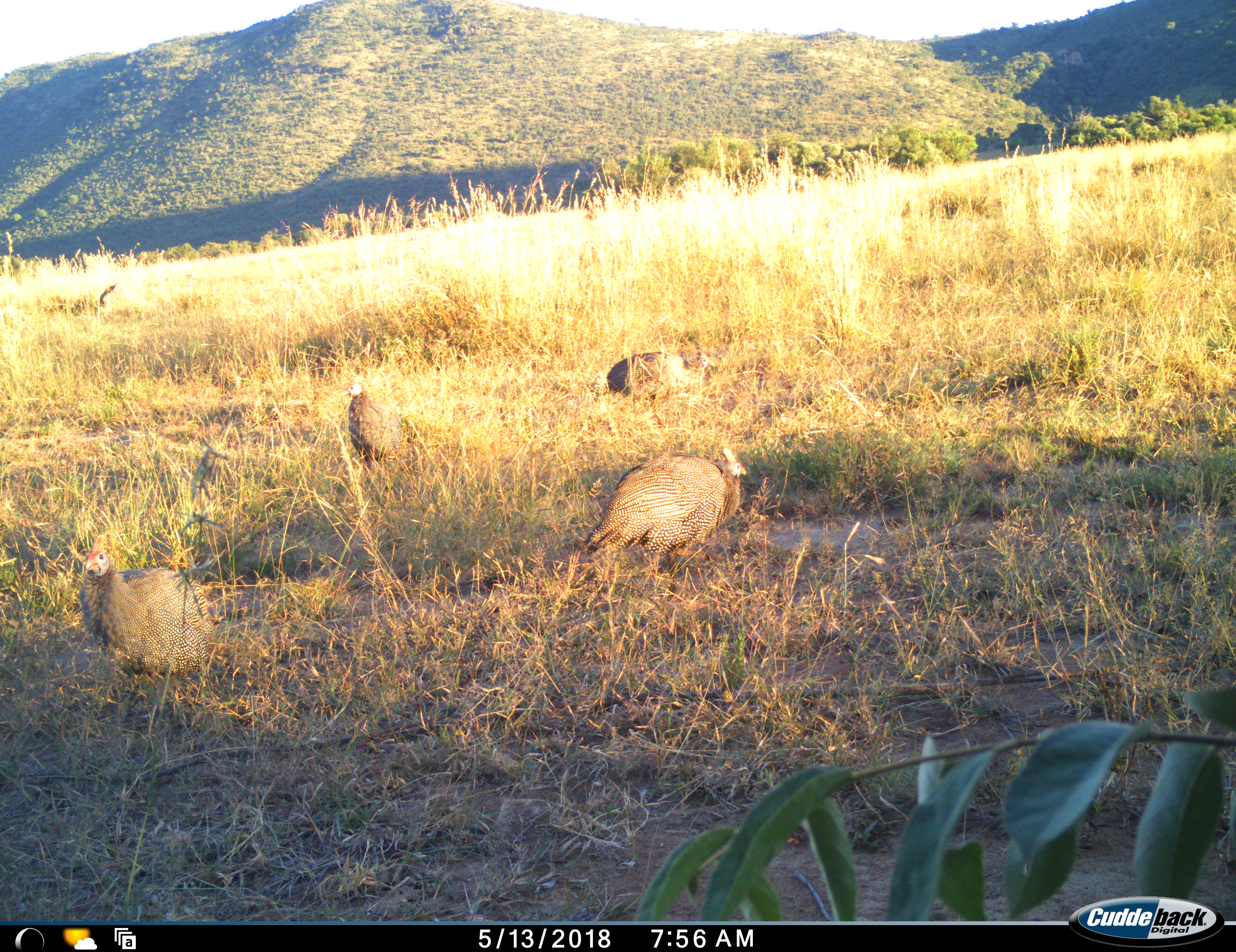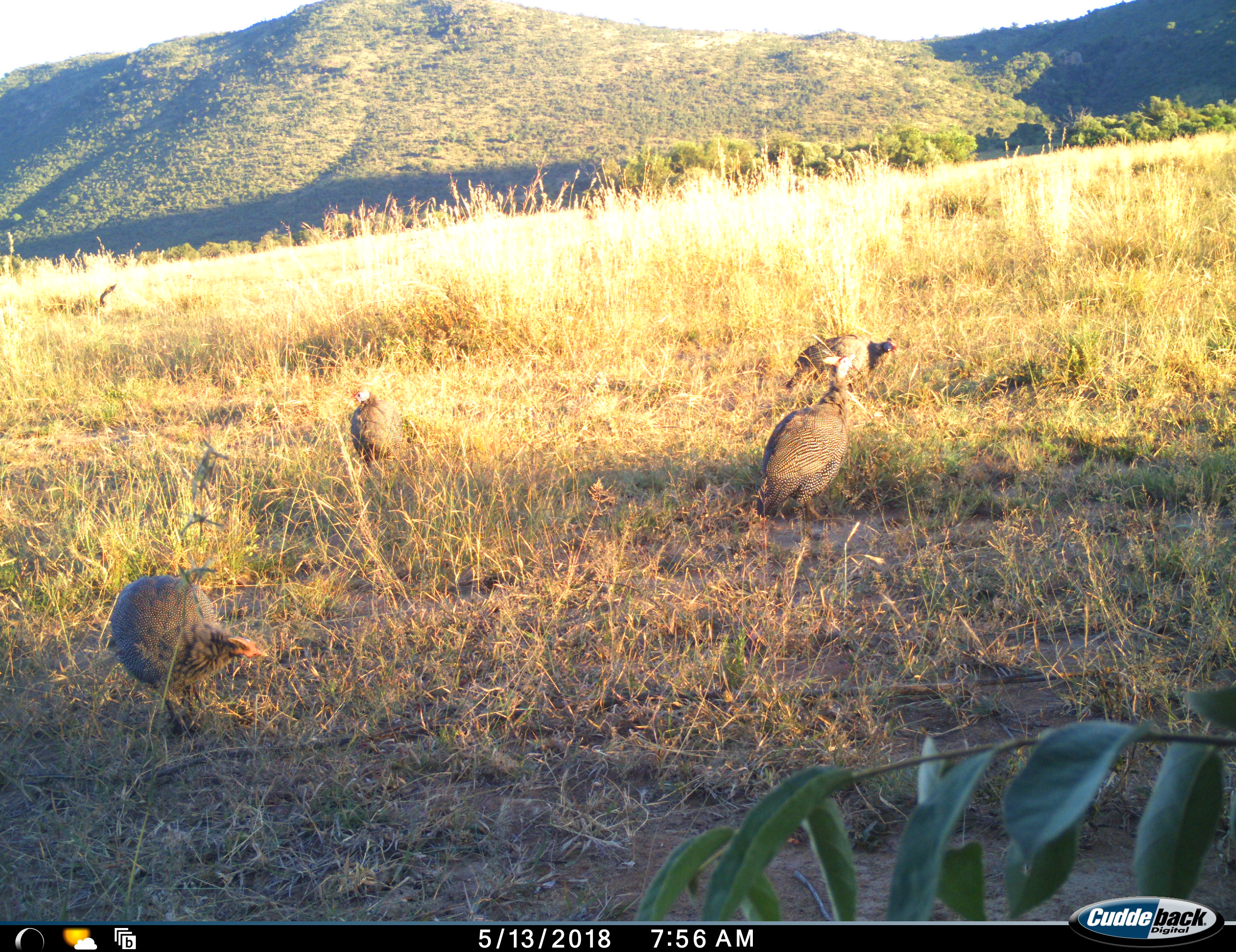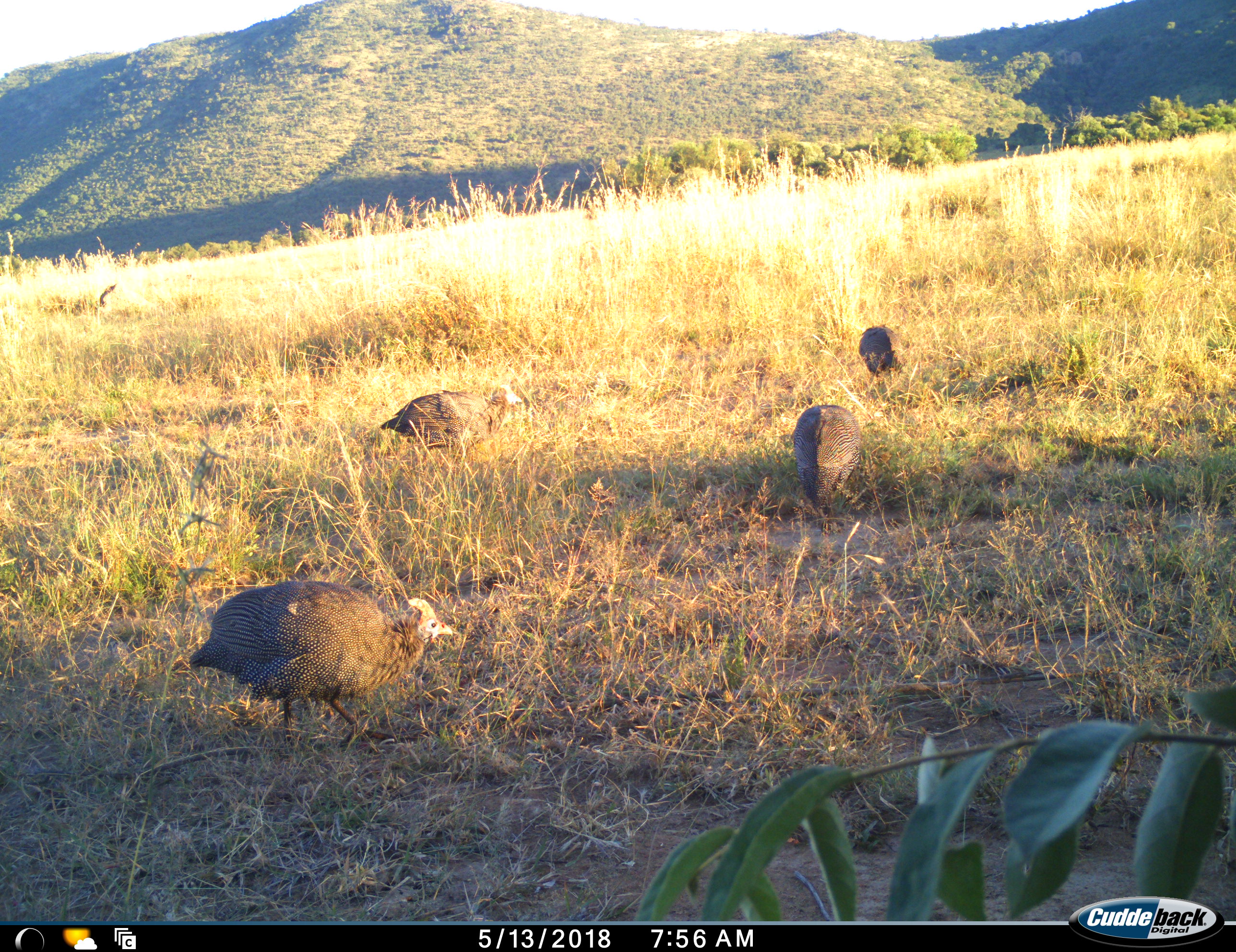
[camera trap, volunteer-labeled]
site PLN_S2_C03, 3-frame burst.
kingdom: Animalia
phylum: Chordata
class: Aves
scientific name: Aves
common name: bird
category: birdother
Birdother (bird) (Aves), count 4. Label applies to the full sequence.